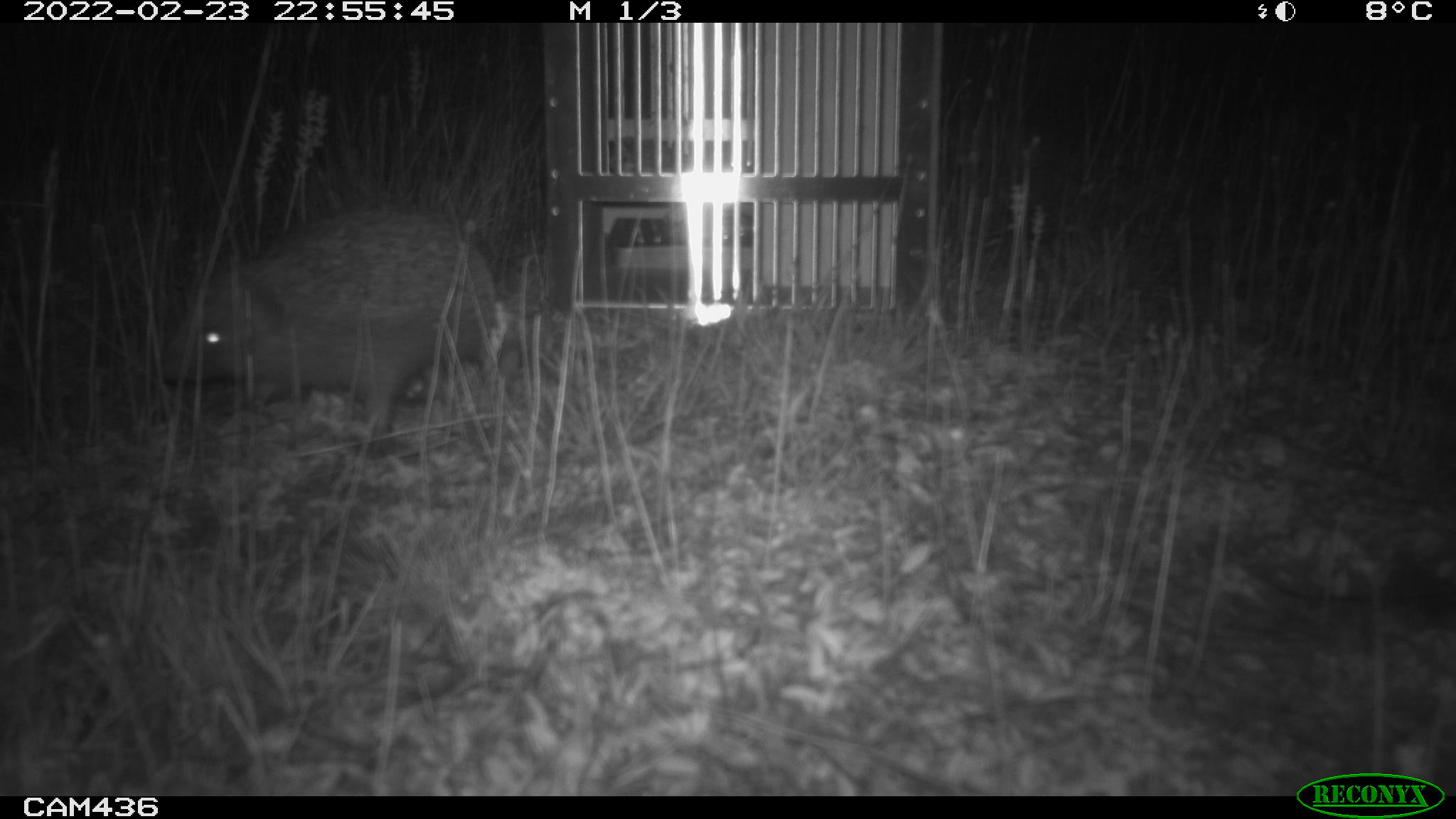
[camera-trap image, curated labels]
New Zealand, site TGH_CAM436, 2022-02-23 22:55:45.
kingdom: Animalia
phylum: Chordata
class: Mammalia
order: Eulipotyphla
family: Erinaceidae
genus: Erinaceus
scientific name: Erinaceus europaeus europaeus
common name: european hedgehog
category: hedgehog